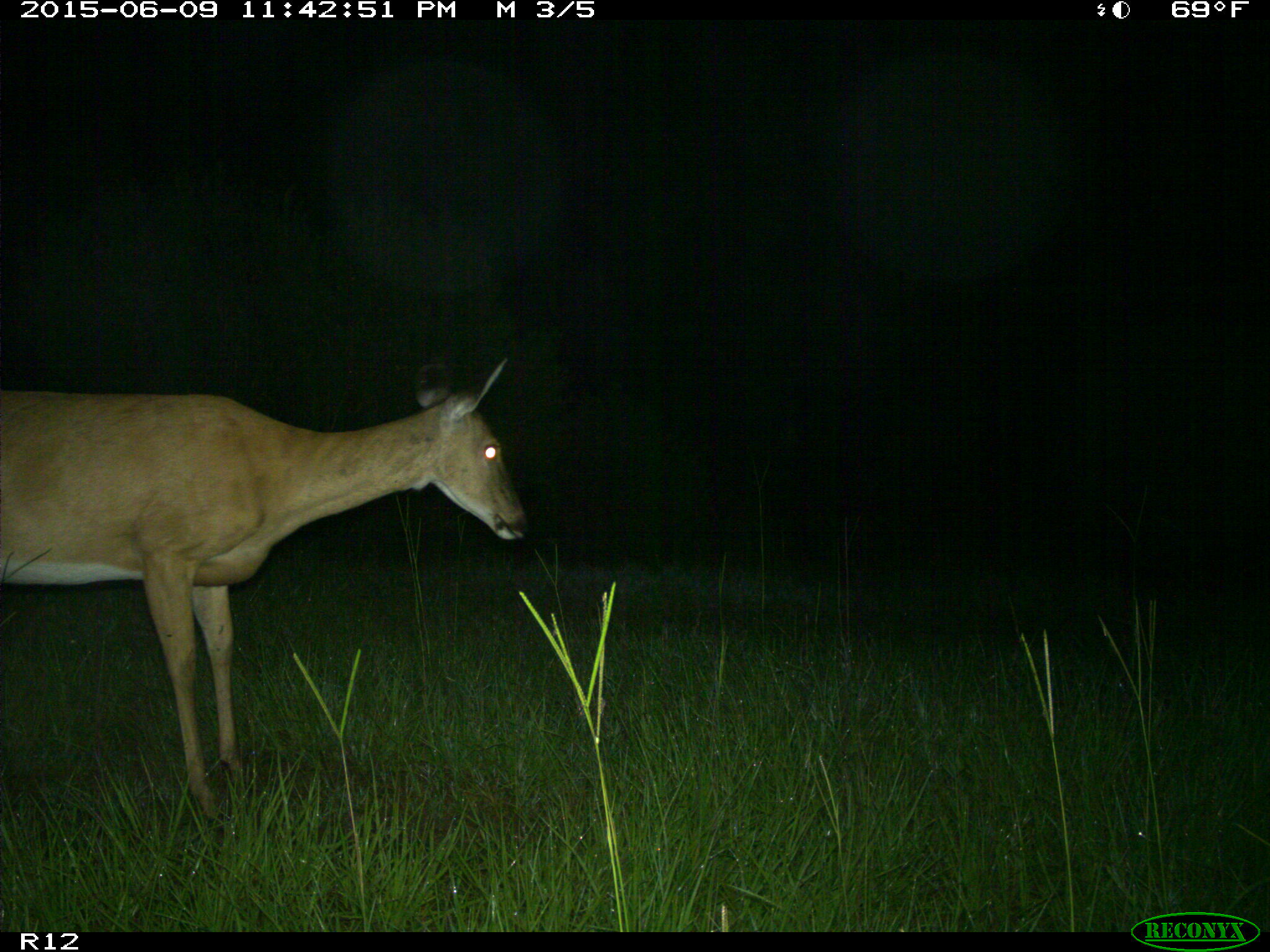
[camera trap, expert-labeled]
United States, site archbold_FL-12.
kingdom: Animalia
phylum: Chordata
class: Mammalia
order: Artiodactyla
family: Cervidae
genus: Odocoileus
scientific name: Odocoileus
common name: deer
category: unidentified deer